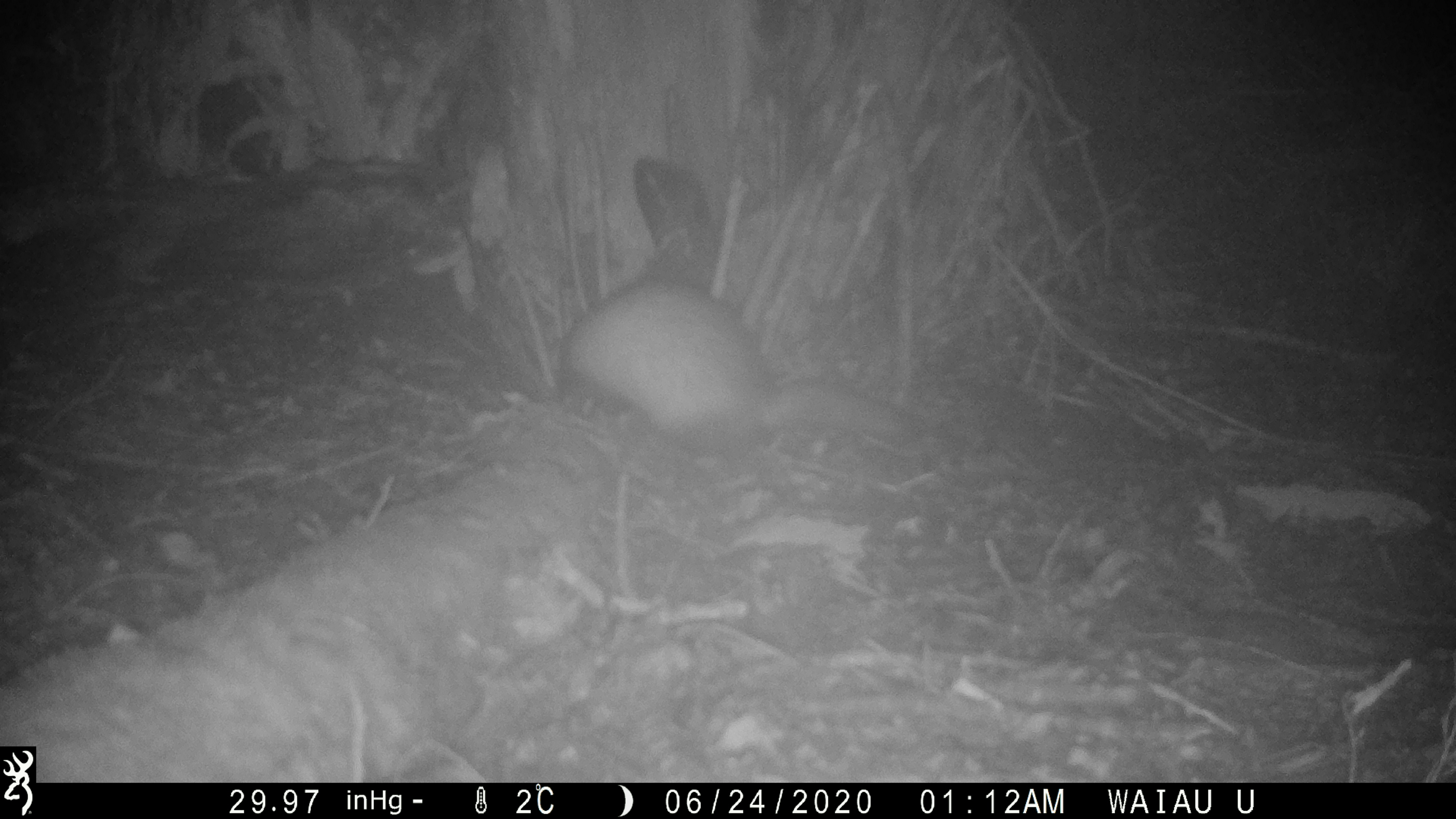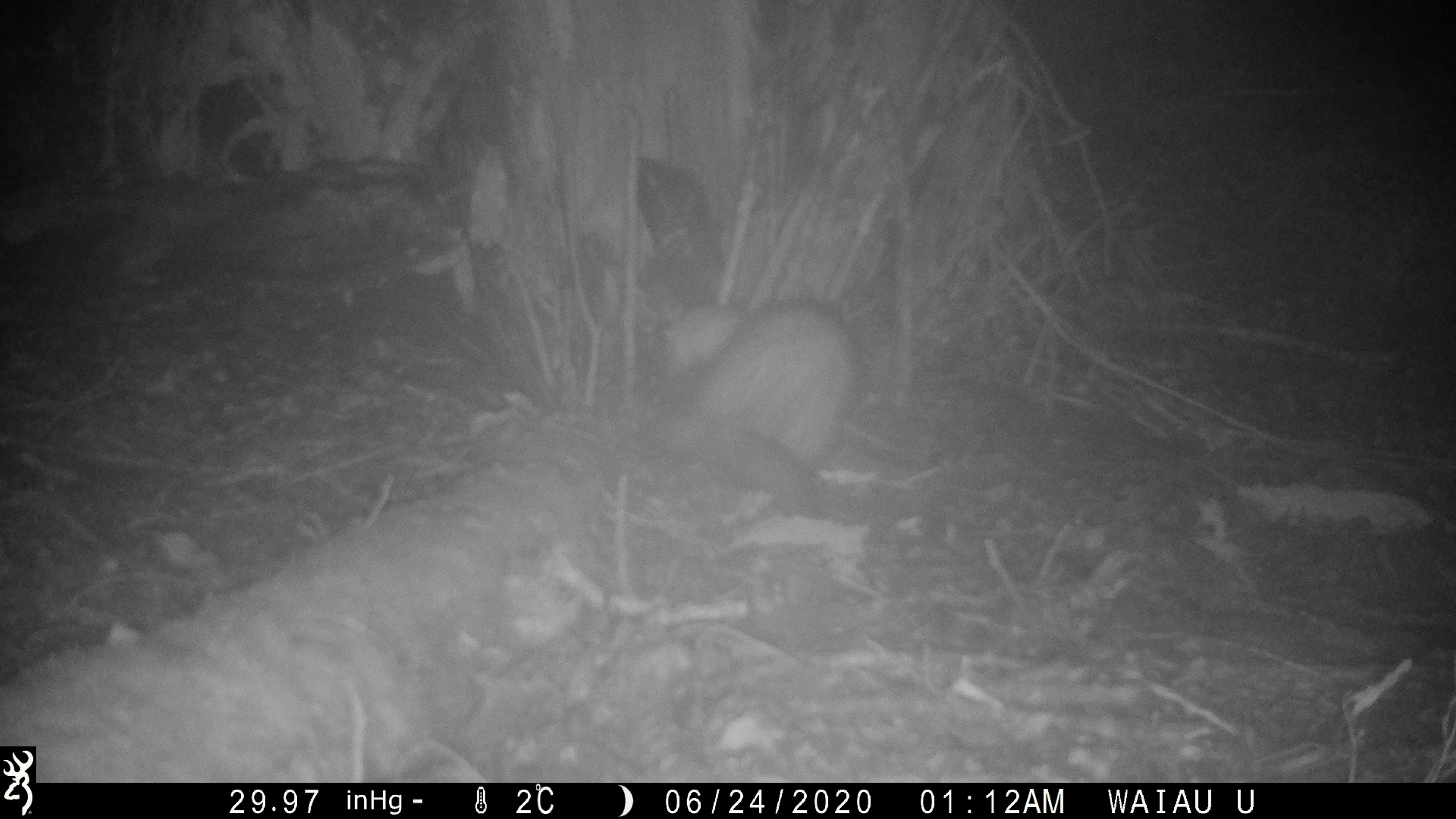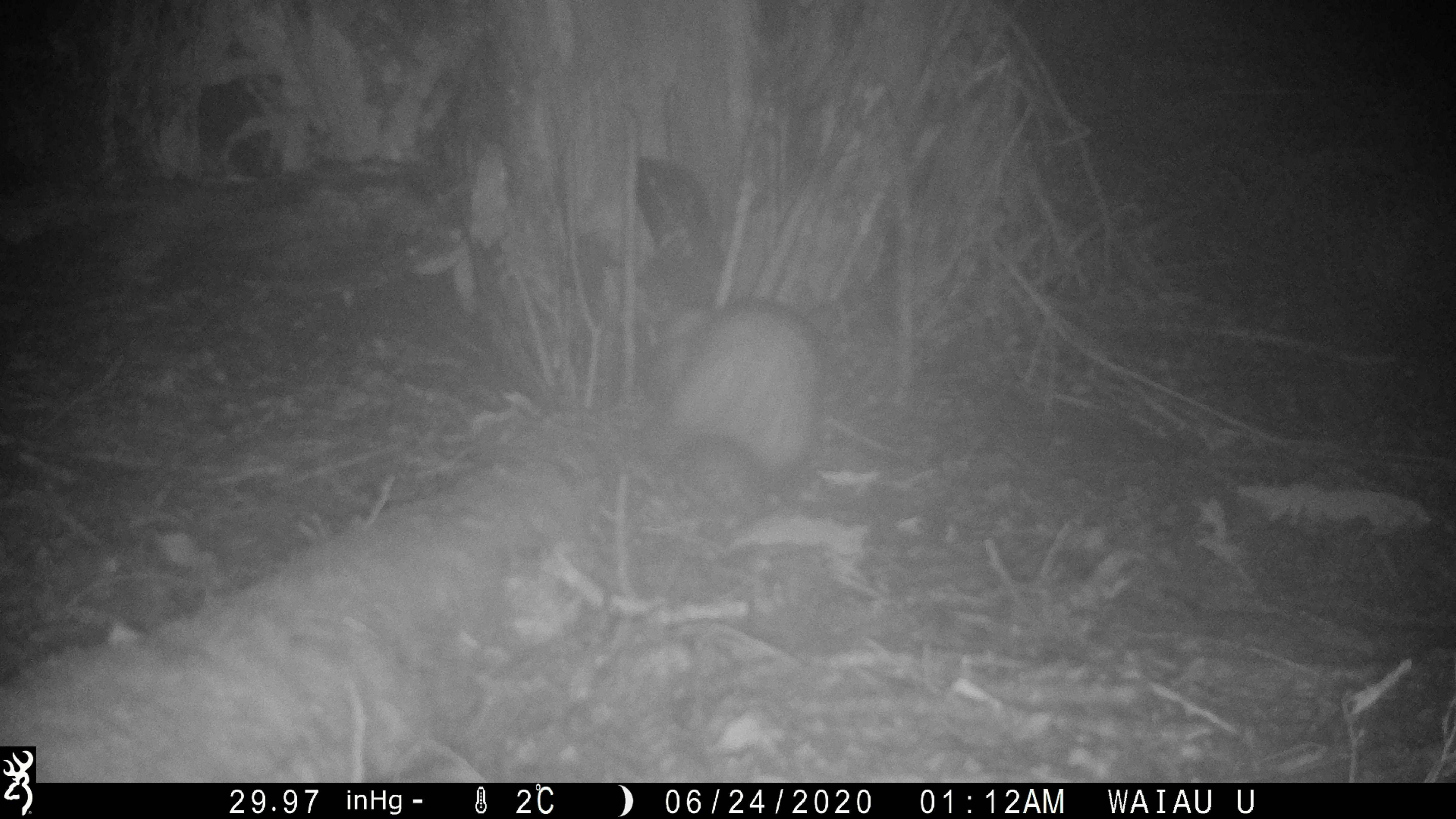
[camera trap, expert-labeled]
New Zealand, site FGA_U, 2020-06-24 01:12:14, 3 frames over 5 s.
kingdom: Animalia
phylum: Chordata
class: Mammalia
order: Carnivora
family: Mustelidae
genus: Mustela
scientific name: Mustela furo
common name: ferret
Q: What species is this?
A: Ferret (Mustela furo).